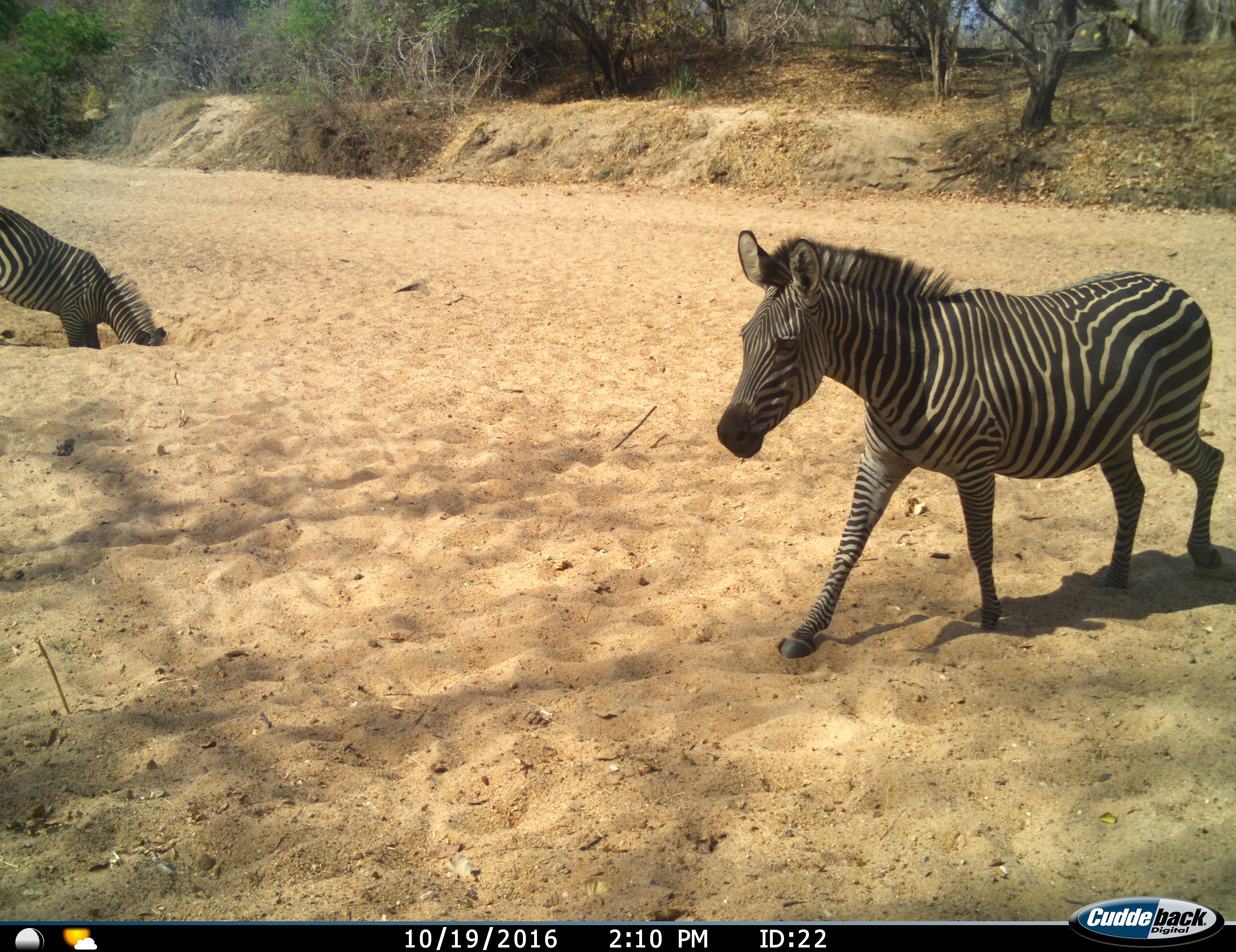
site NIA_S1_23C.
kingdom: Animalia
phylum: Chordata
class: Mammalia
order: Perissodactyla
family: Equidae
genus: Equus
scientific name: Equus quagga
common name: plains zebra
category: zebraplains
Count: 2.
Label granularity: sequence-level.